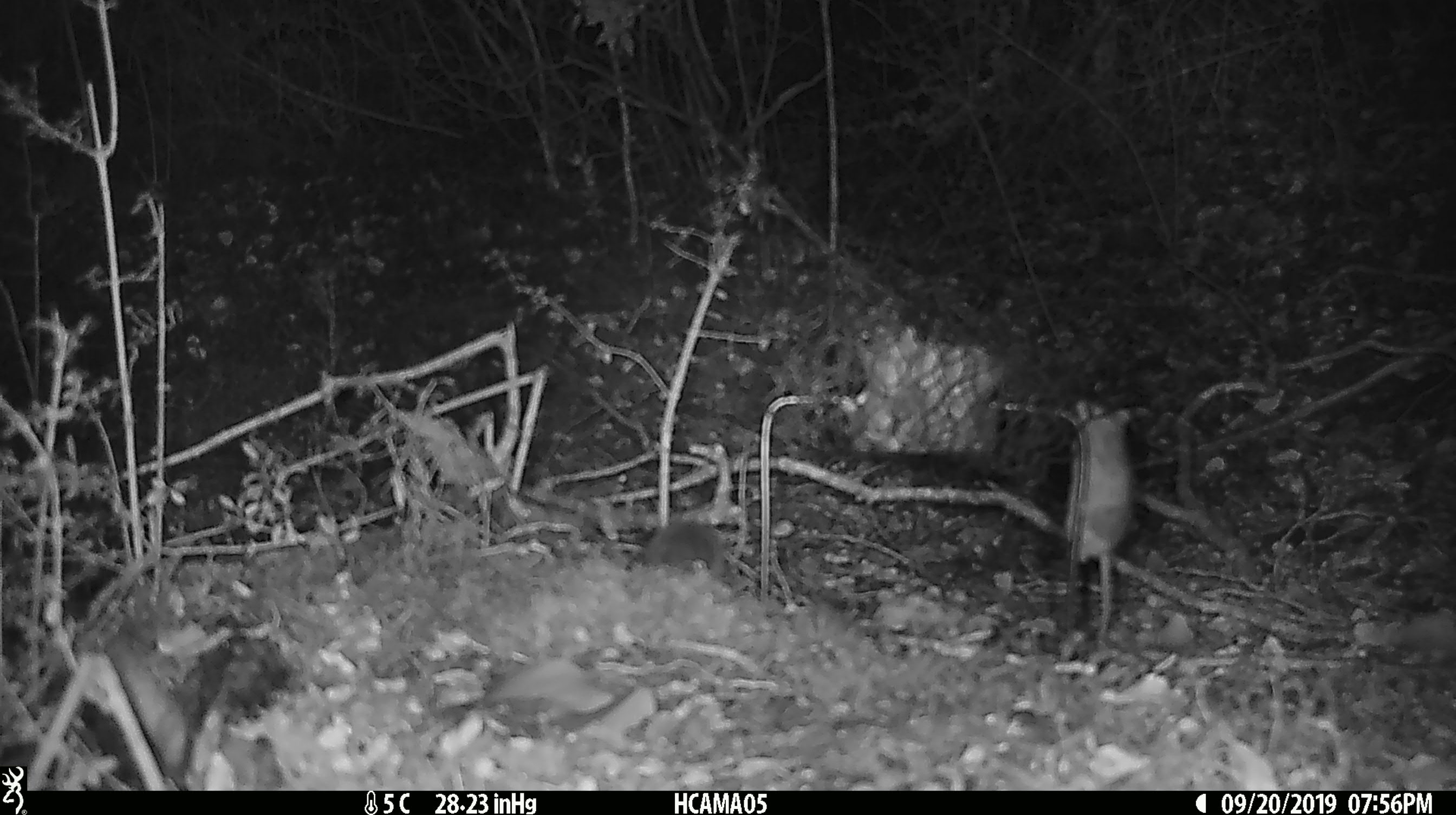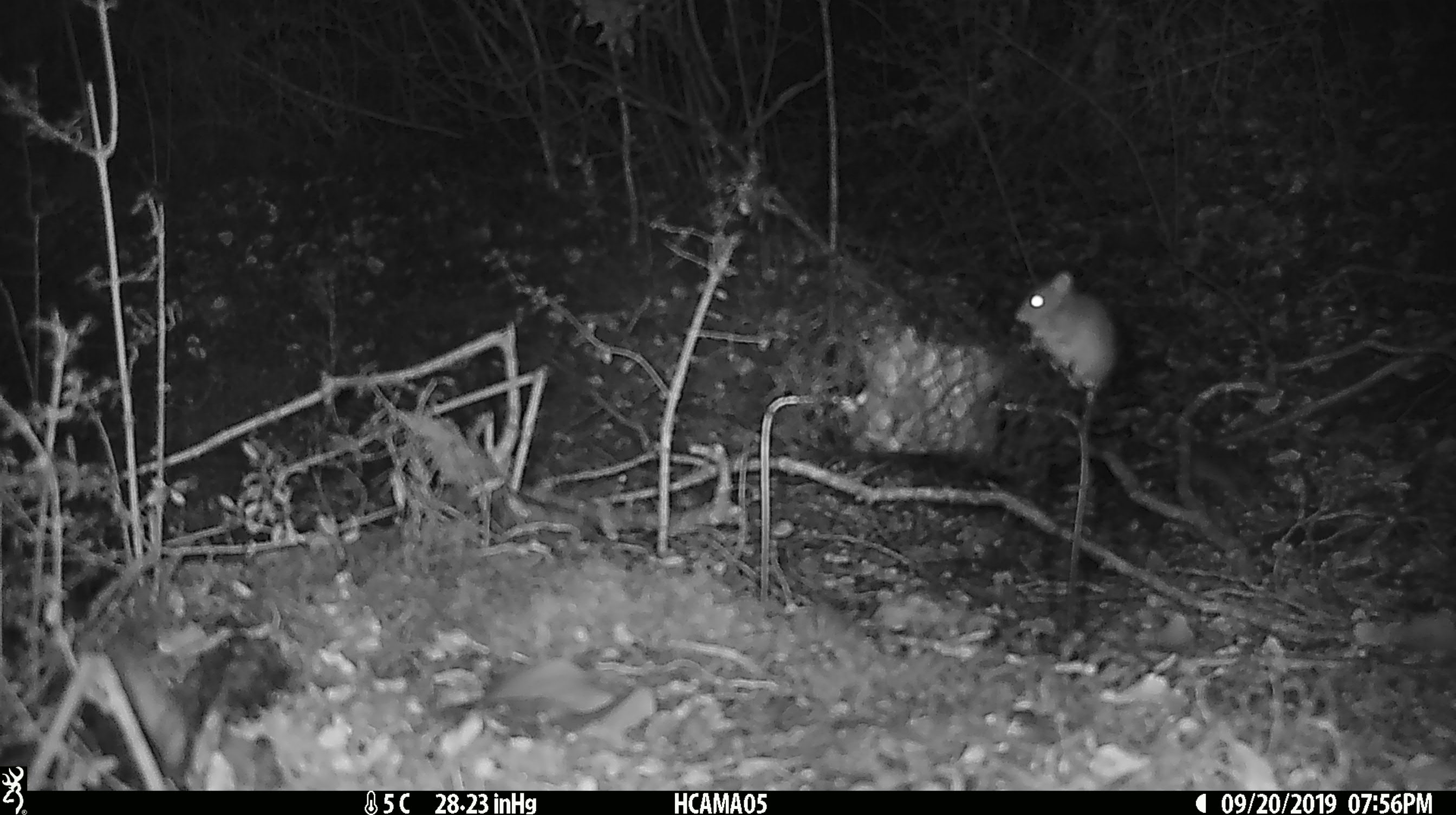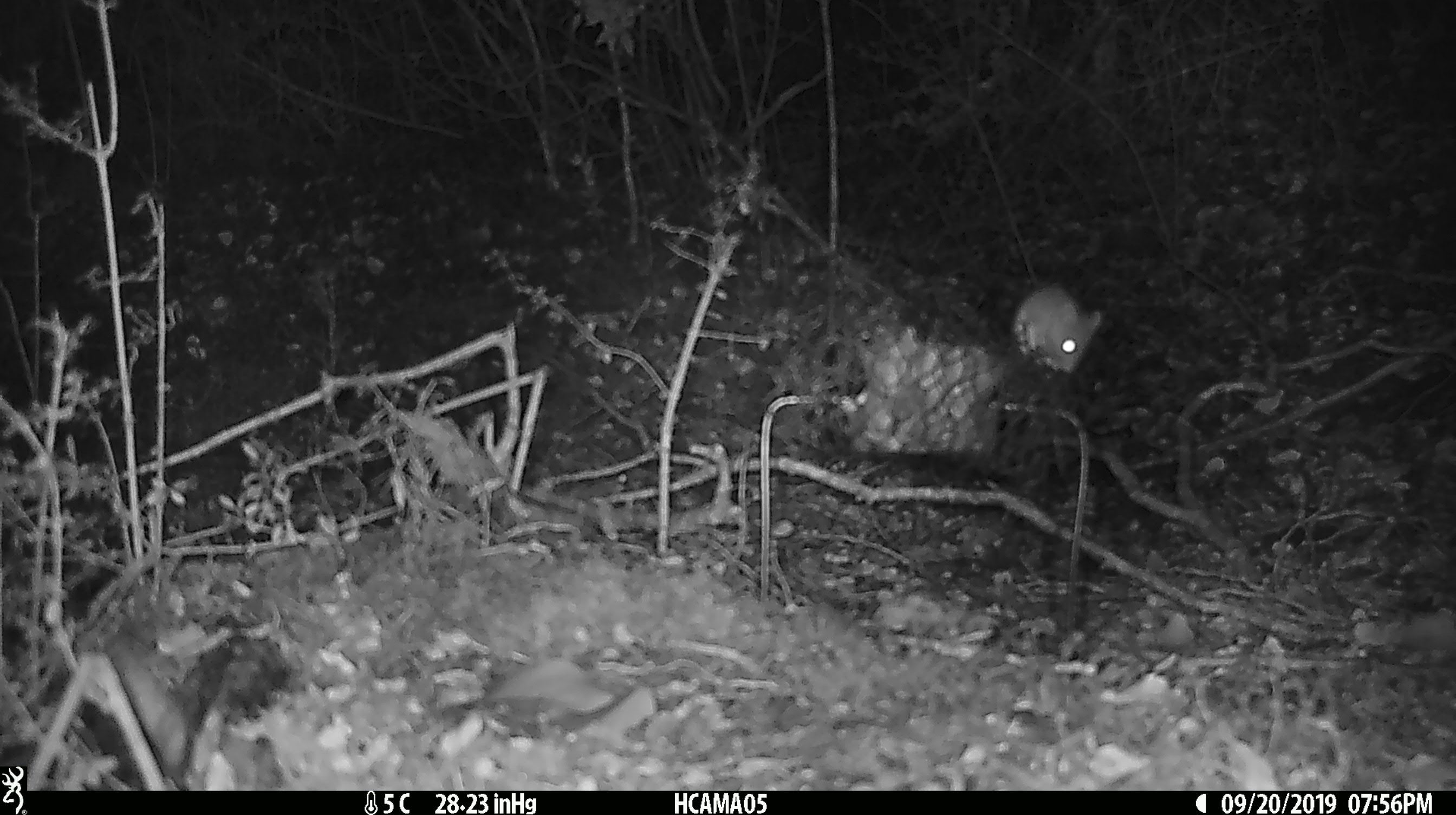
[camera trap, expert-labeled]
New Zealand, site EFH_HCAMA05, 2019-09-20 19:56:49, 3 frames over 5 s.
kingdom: Animalia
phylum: Chordata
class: Mammalia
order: Rodentia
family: Muridae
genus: Mus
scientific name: Mus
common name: mouse